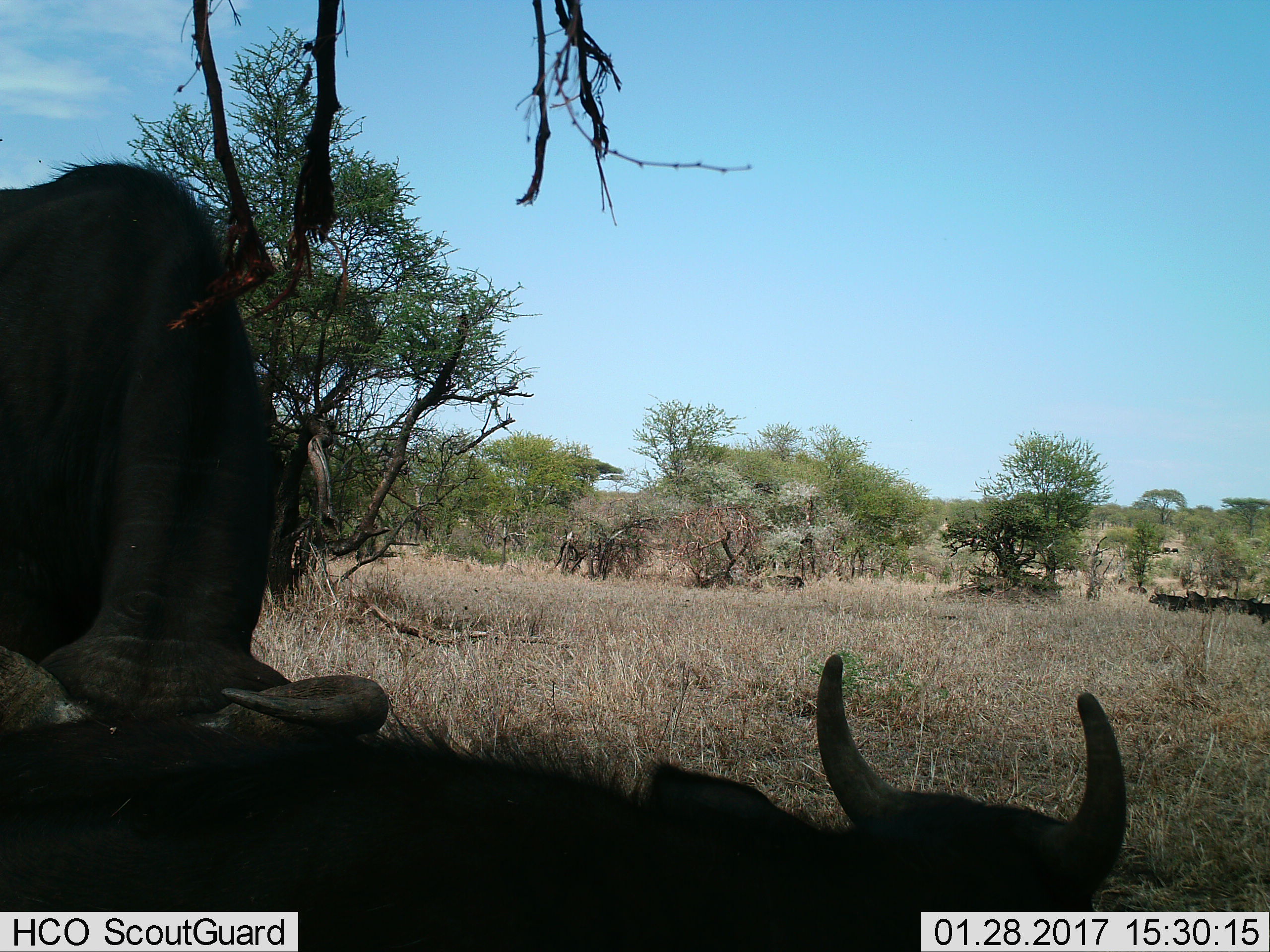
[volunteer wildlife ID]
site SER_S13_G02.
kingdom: Animalia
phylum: Chordata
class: Mammalia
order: Artiodactyla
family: Bovidae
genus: Syncerus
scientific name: Syncerus caffer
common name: african buffalo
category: buffalo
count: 6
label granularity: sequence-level